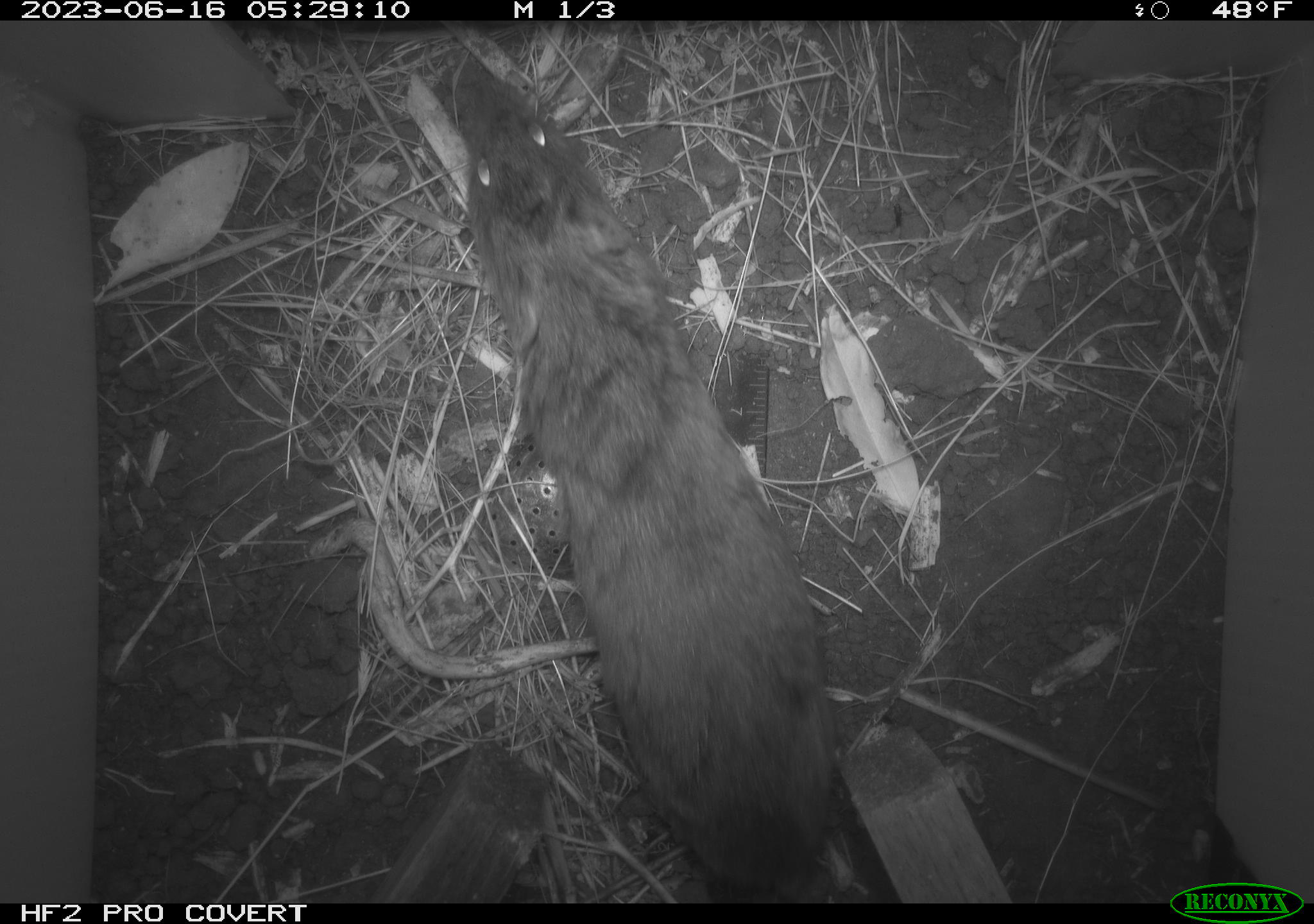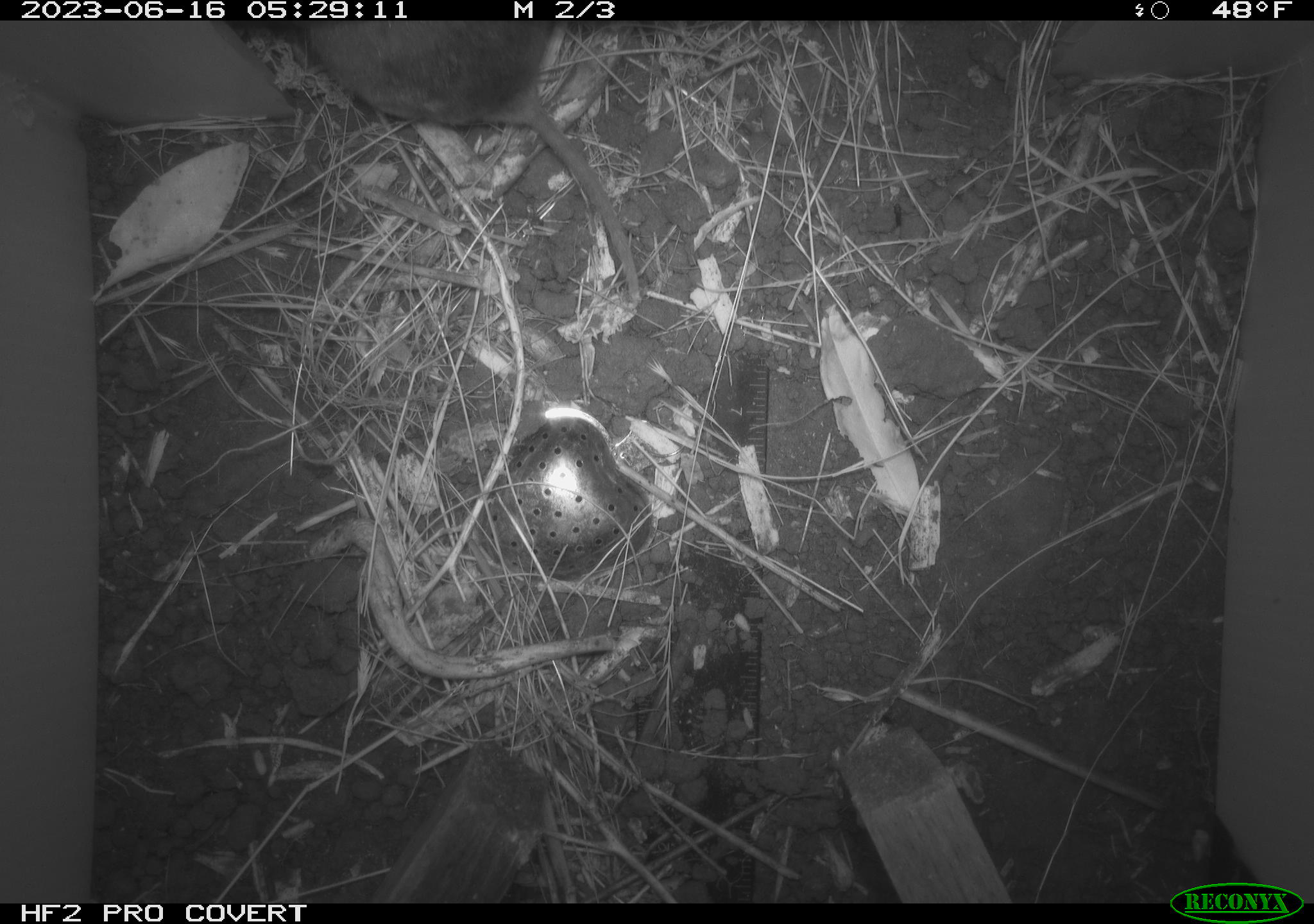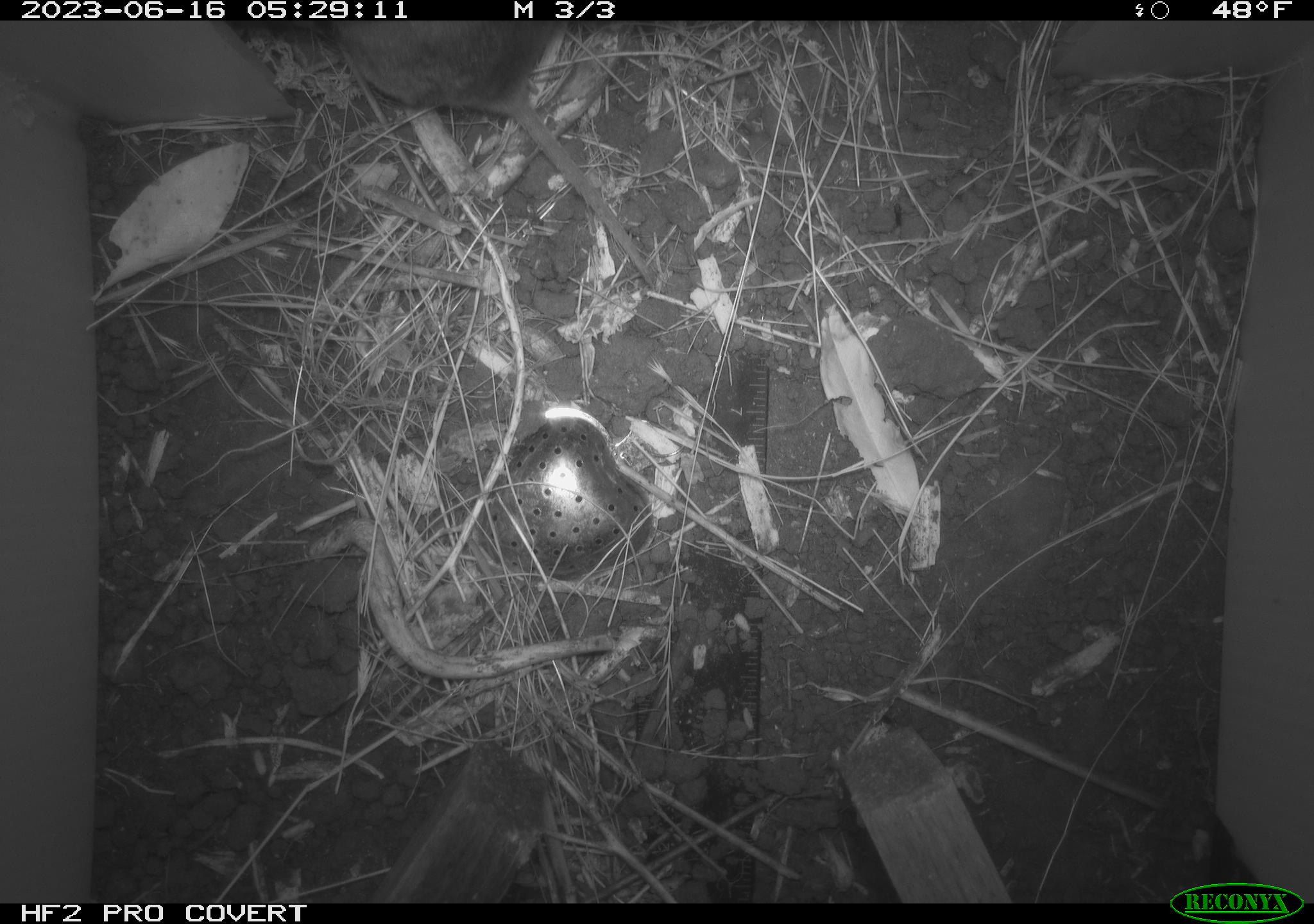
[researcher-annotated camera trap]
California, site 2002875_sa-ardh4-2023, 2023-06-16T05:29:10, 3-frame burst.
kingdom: Animalia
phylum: Chordata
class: Mammalia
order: Rodentia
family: Cricetidae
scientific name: Arvicolinae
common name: voles, lemmings, and muskrats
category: arvicolinae subfamily